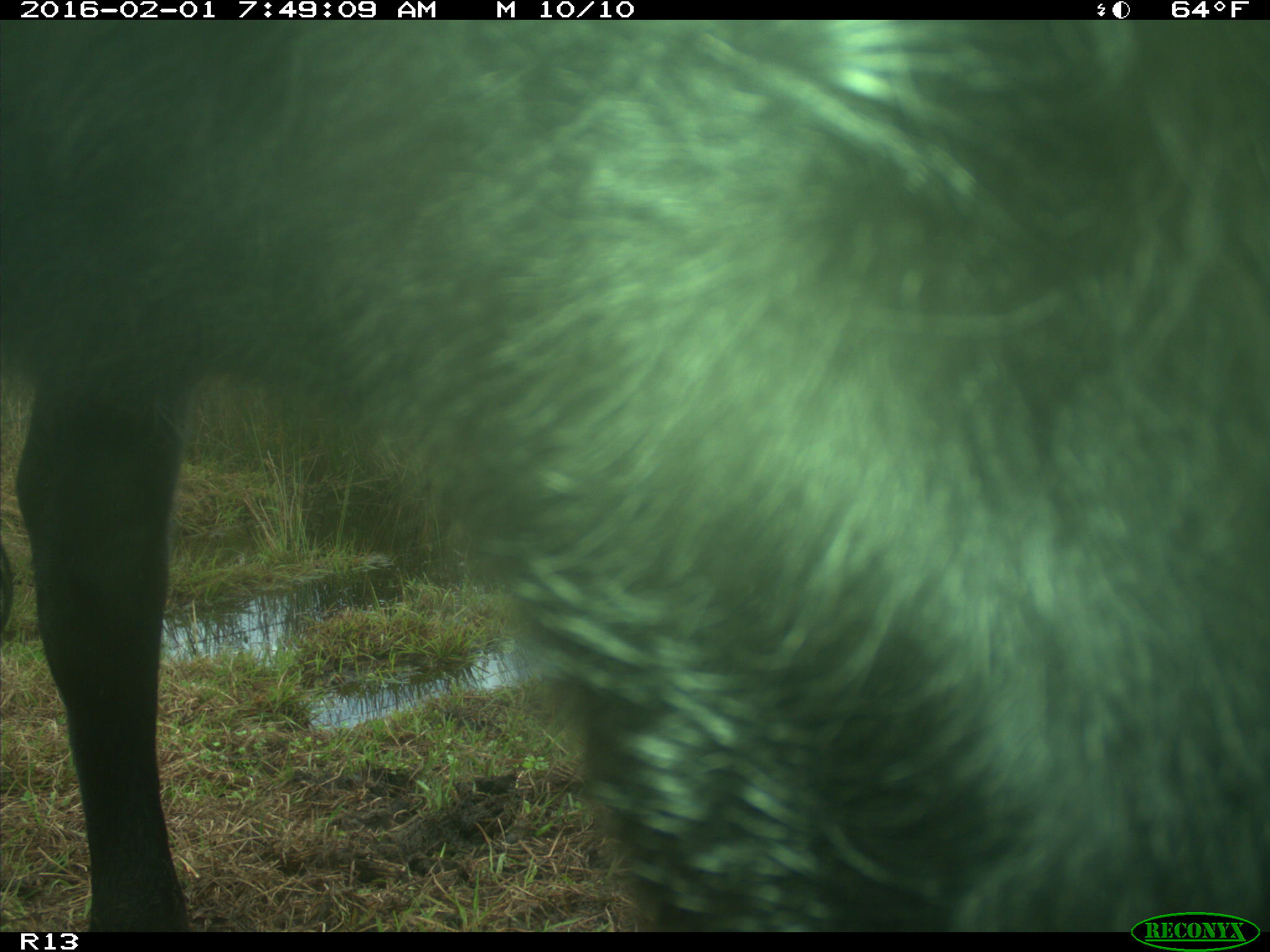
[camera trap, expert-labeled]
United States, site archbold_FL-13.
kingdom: Animalia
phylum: Chordata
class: Mammalia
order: Artiodactyla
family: Bovidae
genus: Bos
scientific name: Bos taurus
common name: domestic cow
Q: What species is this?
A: Bos taurus (domestic cow).